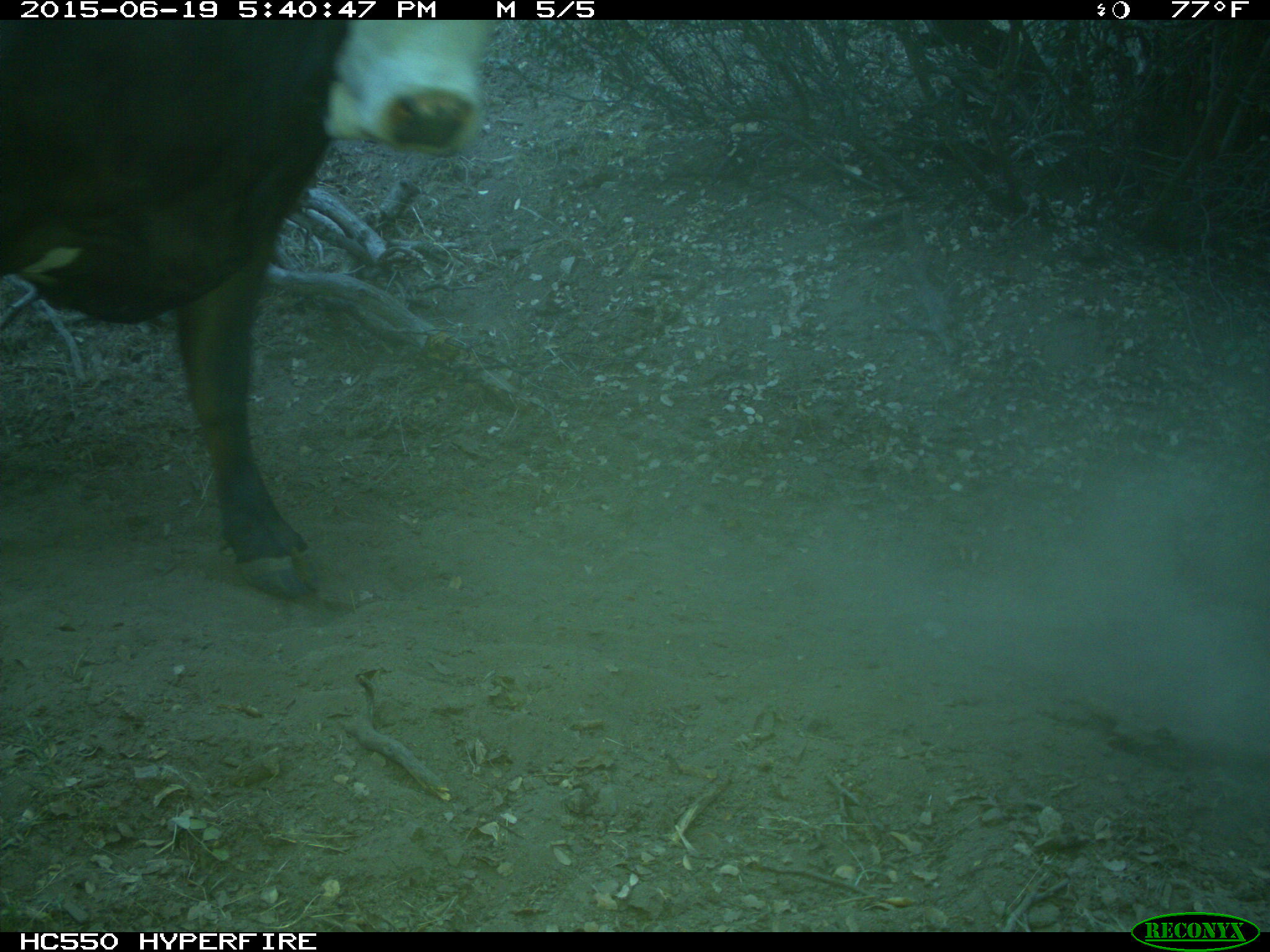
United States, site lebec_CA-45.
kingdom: Animalia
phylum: Chordata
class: Mammalia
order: Artiodactyla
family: Bovidae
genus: Bos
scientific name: Bos taurus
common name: domestic cow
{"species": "Bos taurus (domestic cow)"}